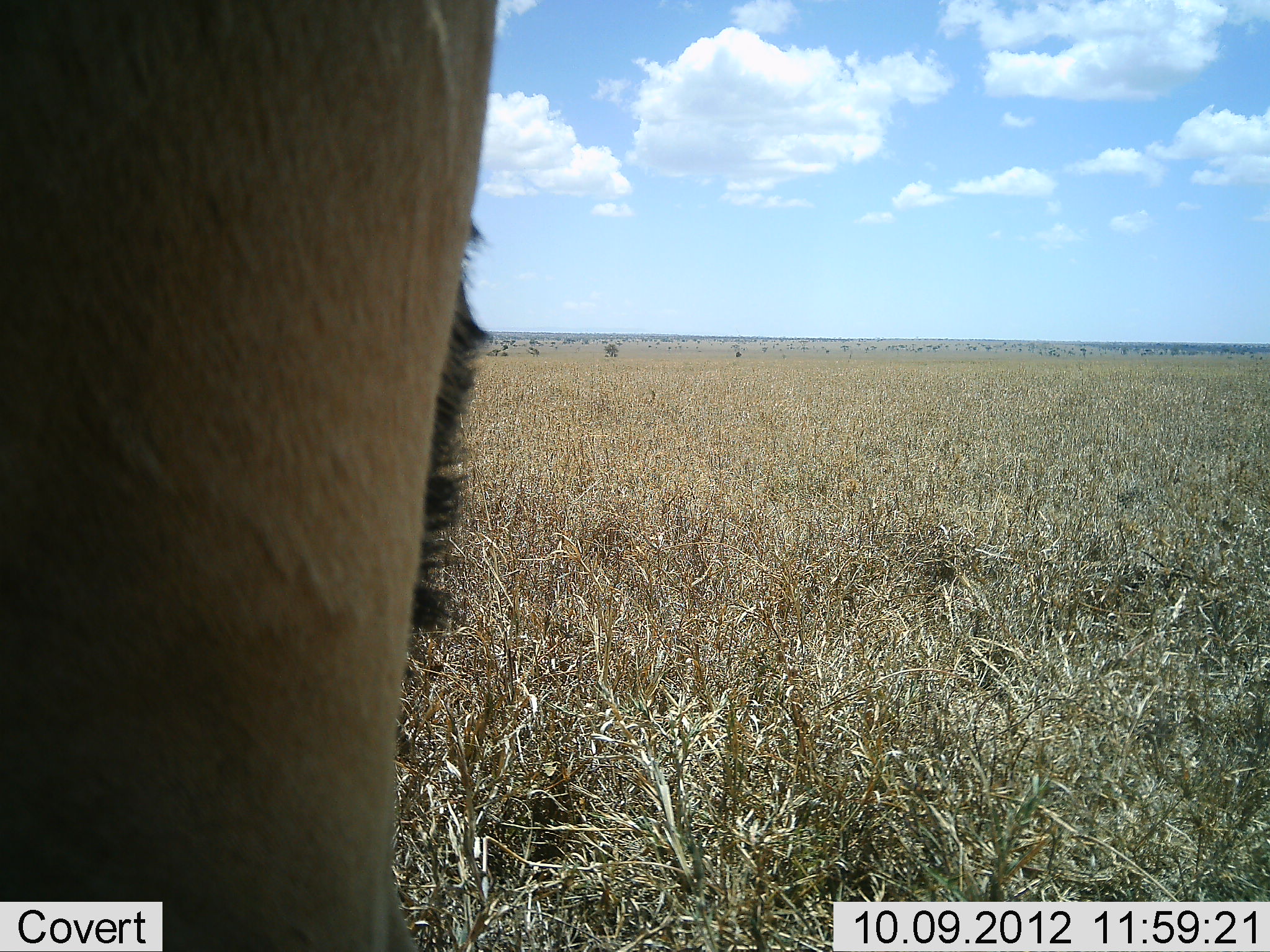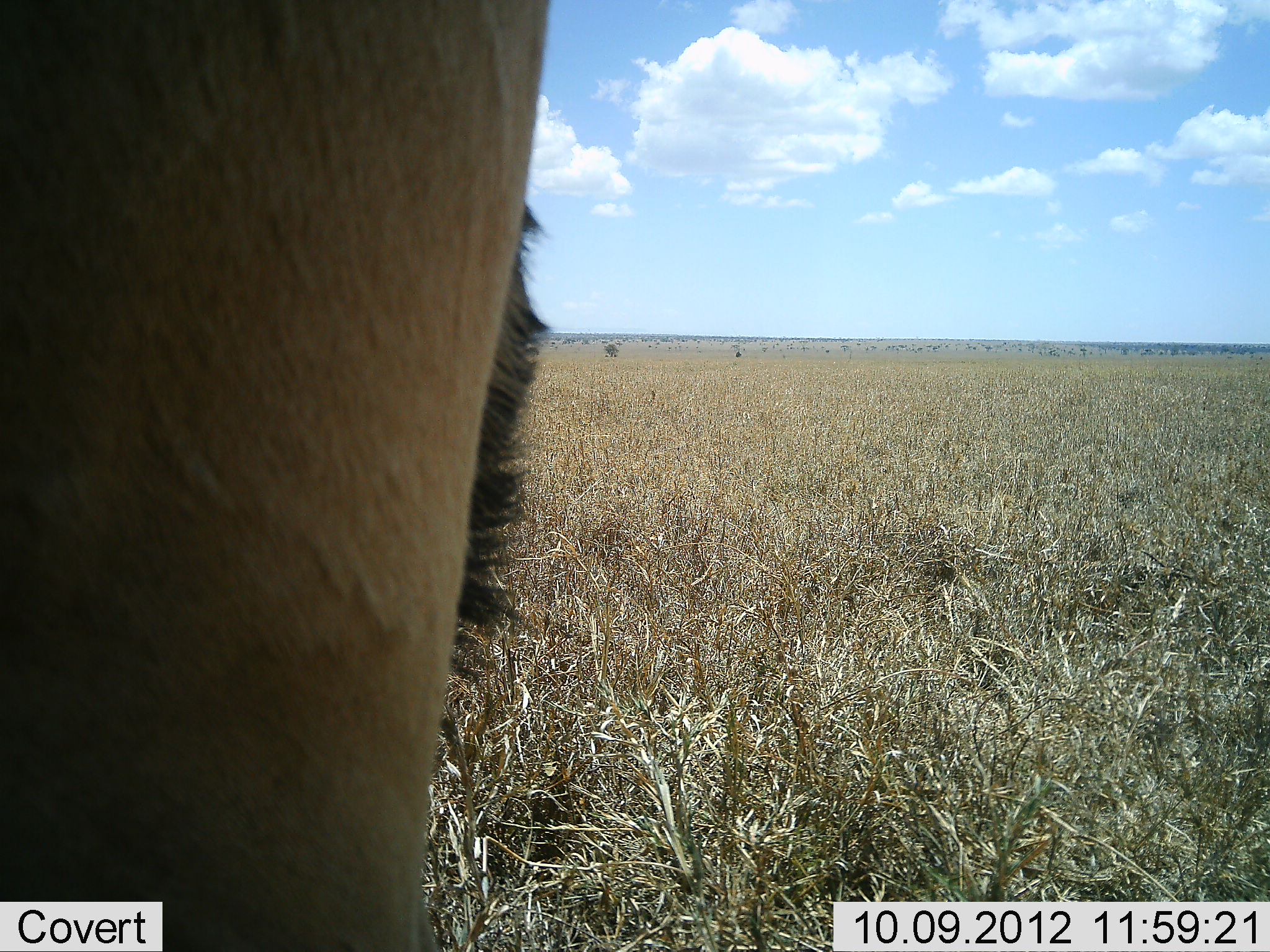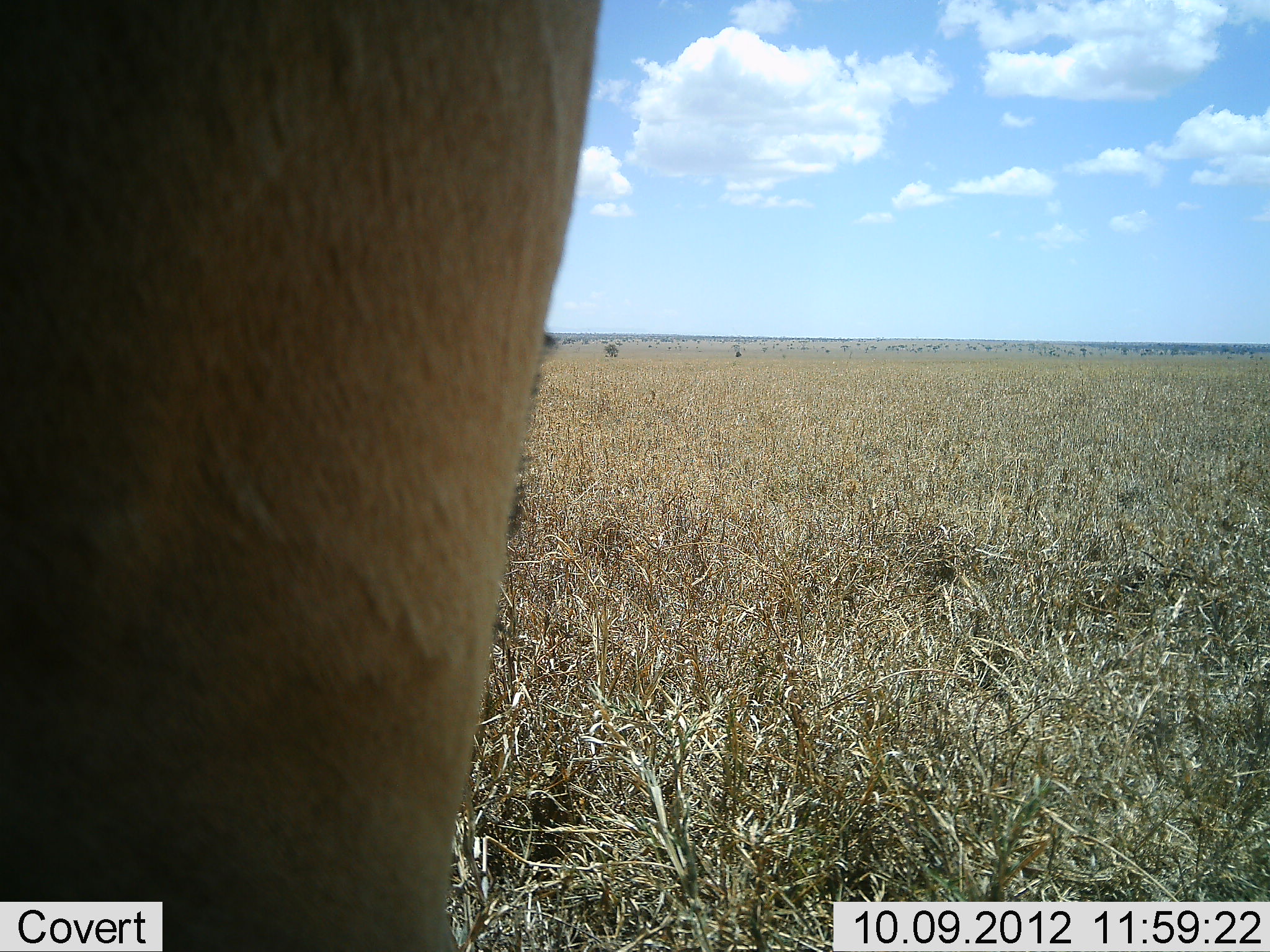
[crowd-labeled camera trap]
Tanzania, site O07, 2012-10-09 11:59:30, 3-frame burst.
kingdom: Animalia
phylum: Chordata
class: Mammalia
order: Artiodactyla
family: Bovidae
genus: Alcelaphus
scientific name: Alcelaphus buselaphus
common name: hartebeest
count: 1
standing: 100%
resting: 0%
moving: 0%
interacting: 0%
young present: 0%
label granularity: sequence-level